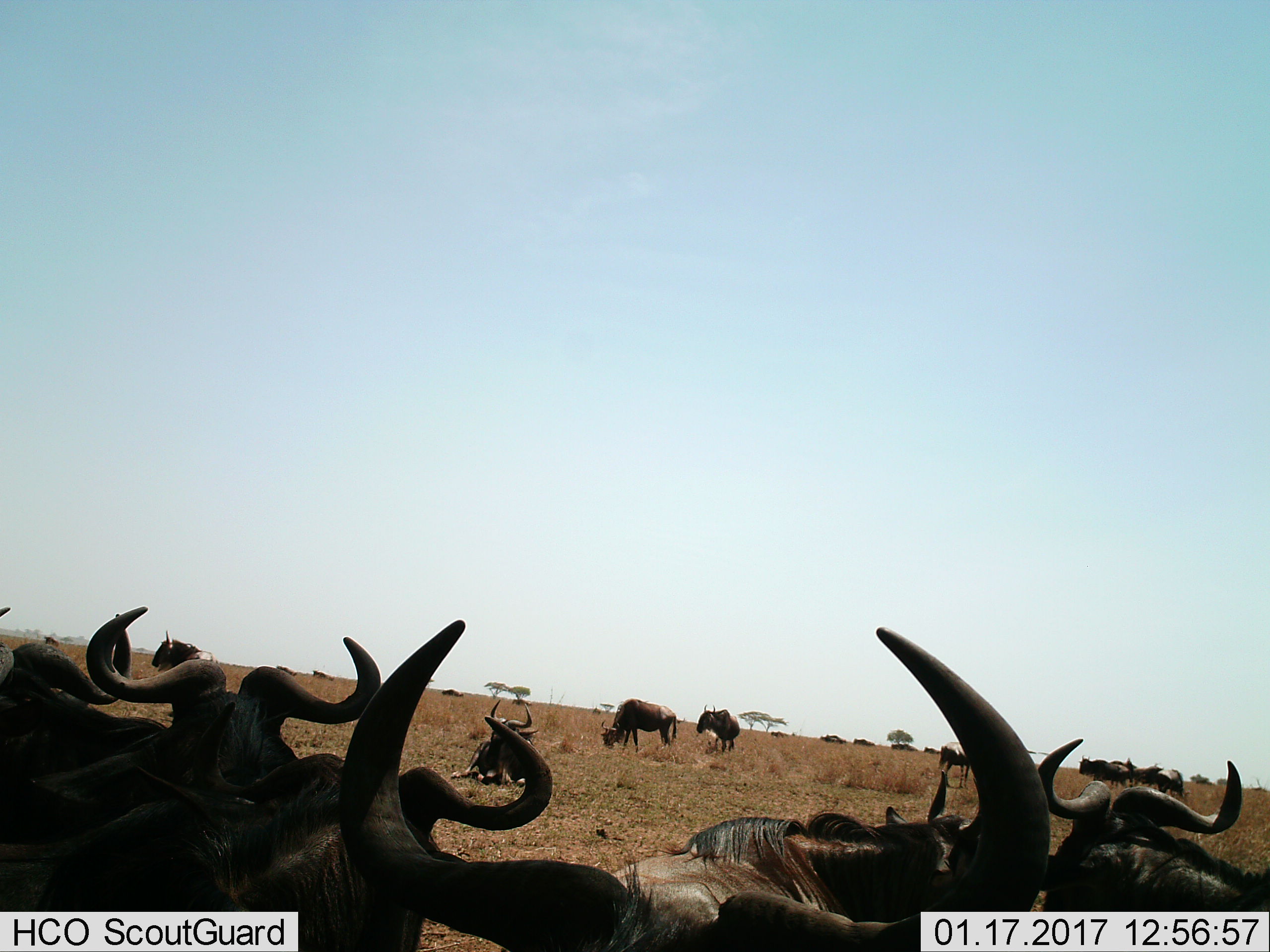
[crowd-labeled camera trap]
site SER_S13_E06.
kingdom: Animalia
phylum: Chordata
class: Mammalia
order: Artiodactyla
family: Bovidae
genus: Connochaetes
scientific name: Connochaetes taurinus taurinus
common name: blue wildebeest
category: wildebeestblue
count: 11-50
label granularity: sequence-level